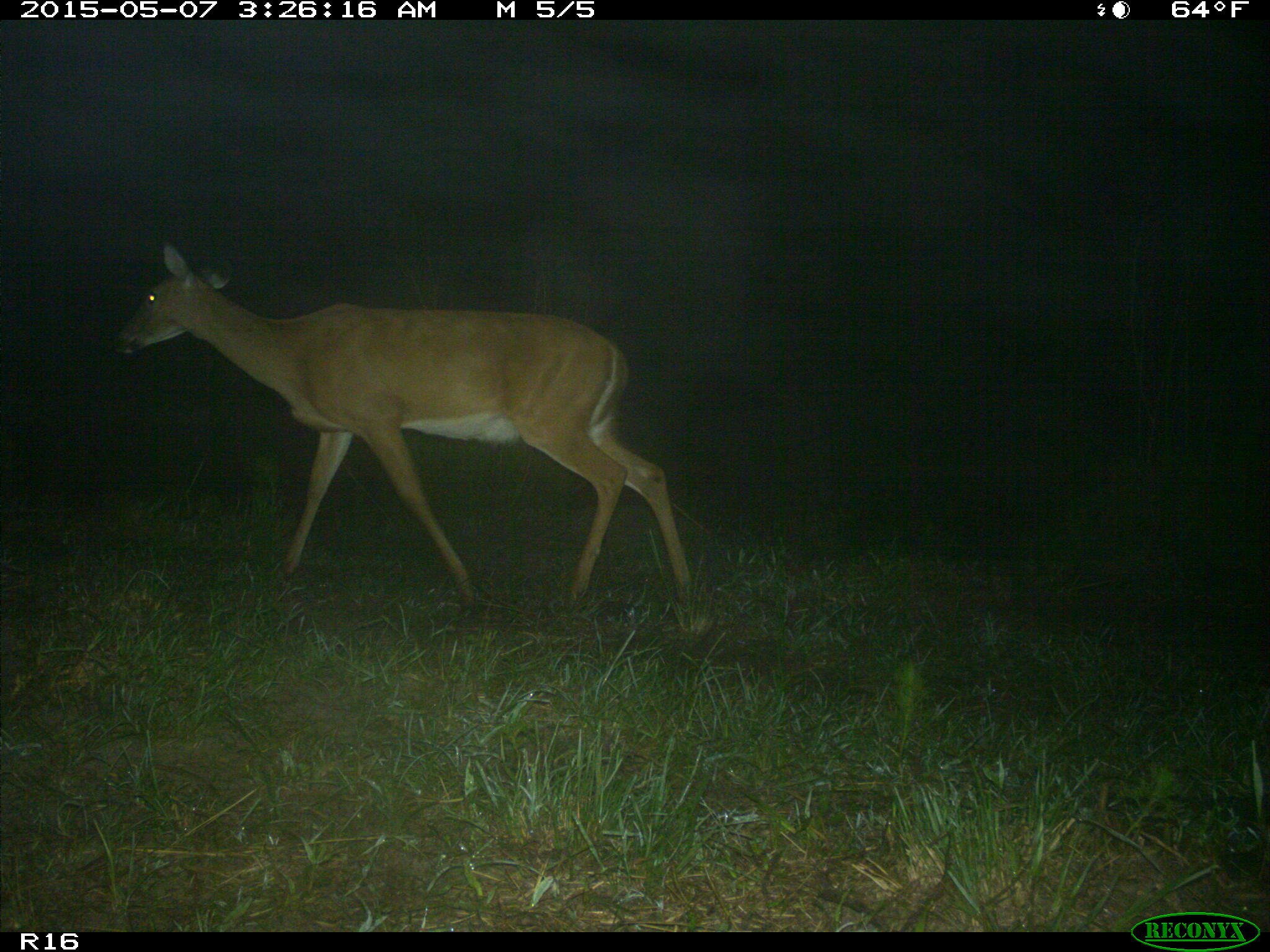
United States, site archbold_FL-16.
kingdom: Animalia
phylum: Chordata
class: Mammalia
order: Artiodactyla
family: Bovidae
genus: Bos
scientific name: Bos taurus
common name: domestic cow